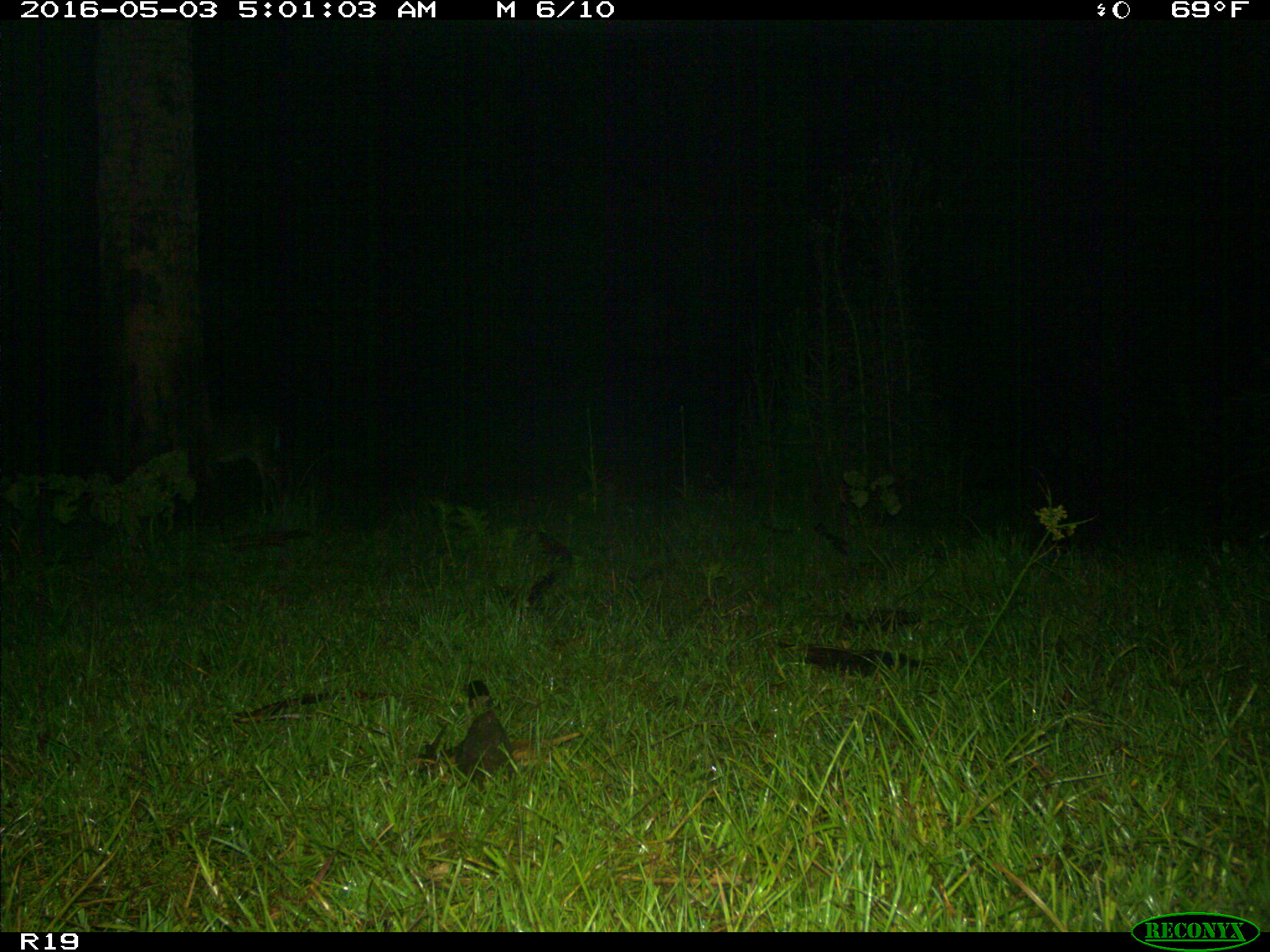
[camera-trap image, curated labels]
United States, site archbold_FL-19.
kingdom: Animalia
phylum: Chordata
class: Mammalia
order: Carnivora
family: Canidae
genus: Canis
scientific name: Canis latrans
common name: coyote